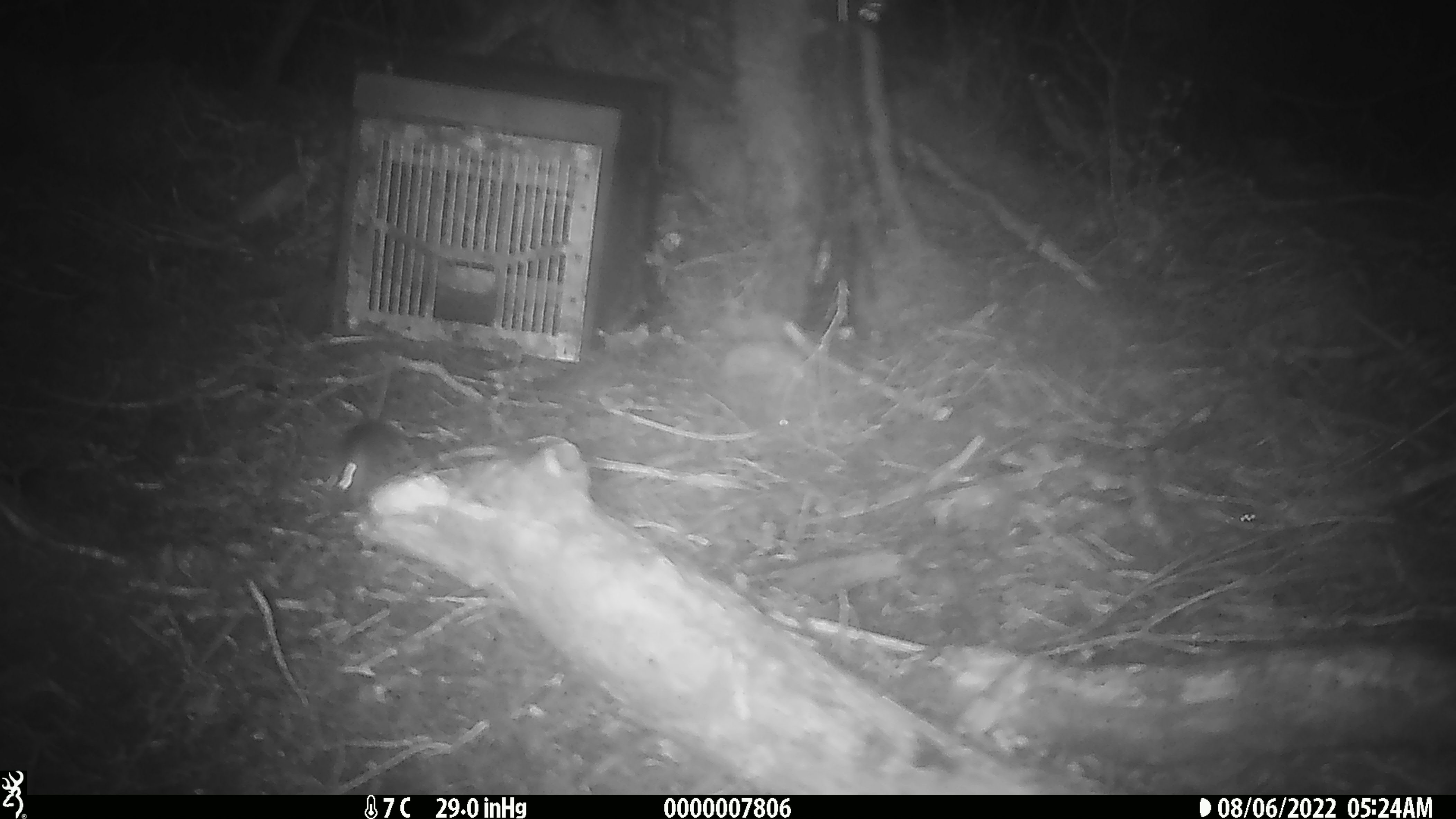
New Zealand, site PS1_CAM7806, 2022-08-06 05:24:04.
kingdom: Animalia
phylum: Chordata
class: Mammalia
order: Rodentia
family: Muridae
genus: Mus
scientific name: Mus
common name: mouse